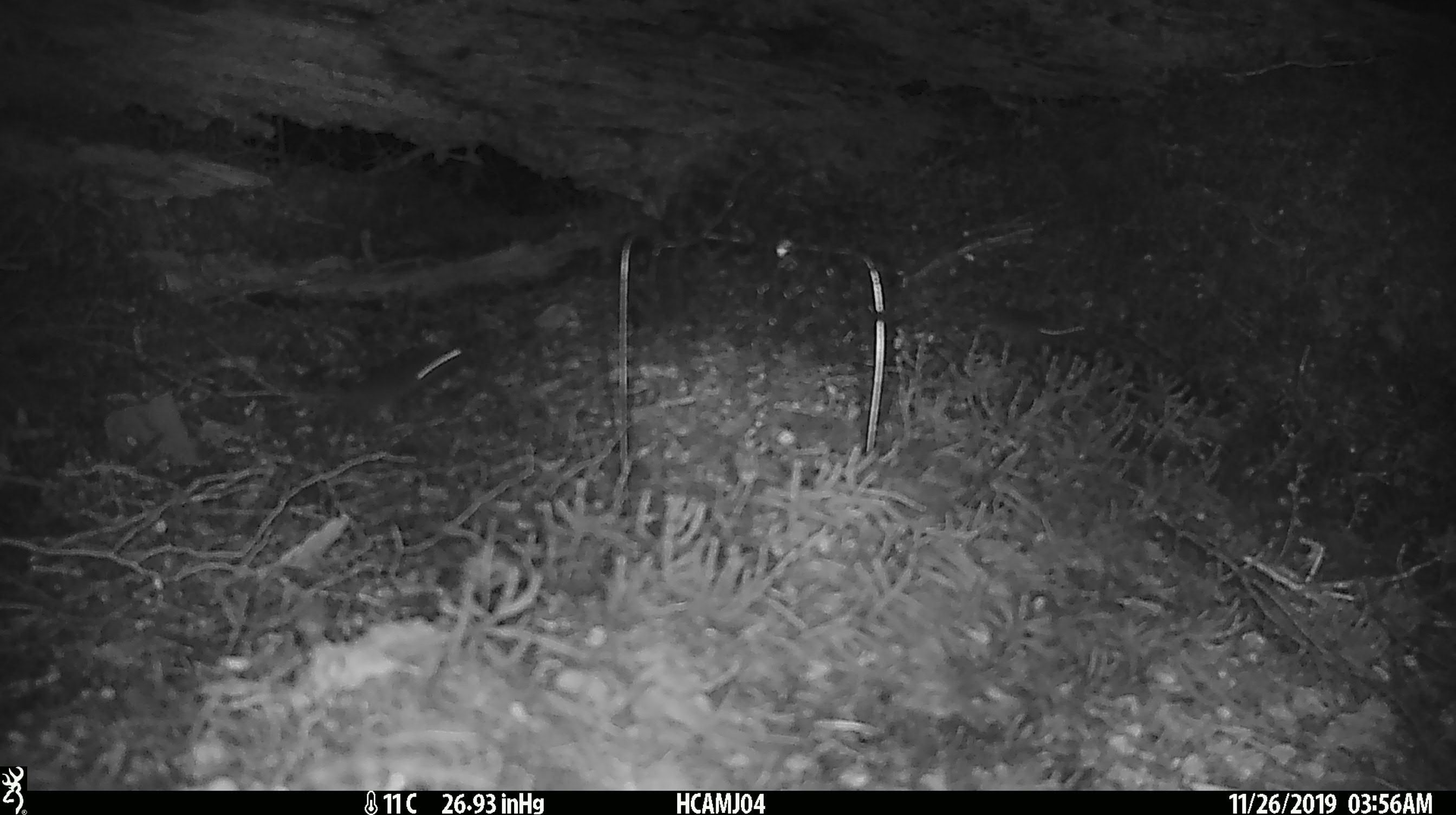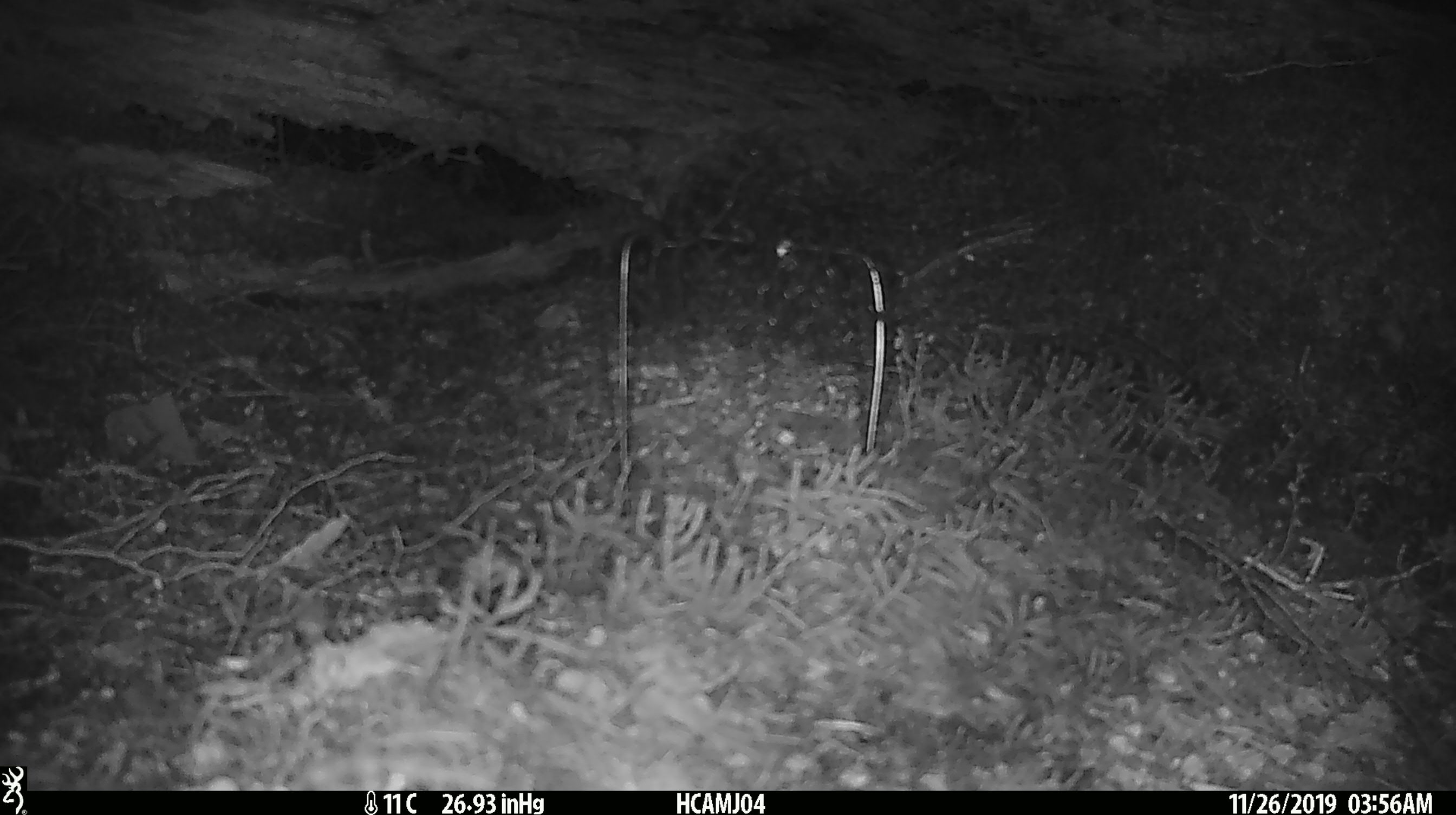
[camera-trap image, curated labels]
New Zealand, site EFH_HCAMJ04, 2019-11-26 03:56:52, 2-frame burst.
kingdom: Animalia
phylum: Chordata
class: Mammalia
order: Rodentia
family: Muridae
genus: Mus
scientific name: Mus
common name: mouse